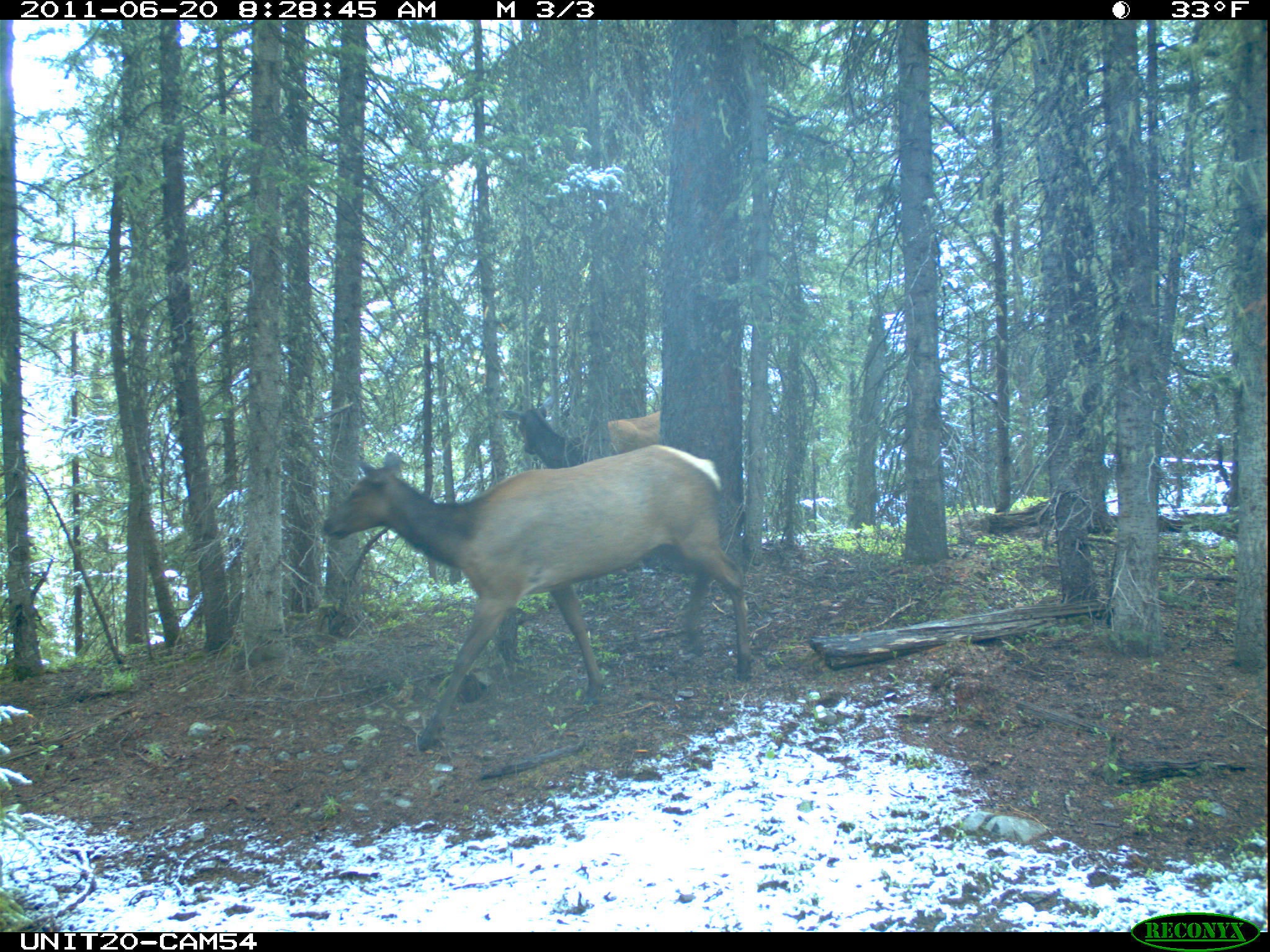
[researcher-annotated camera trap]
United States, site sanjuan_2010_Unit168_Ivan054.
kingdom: Animalia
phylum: Chordata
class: Mammalia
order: Artiodactyla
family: Cervidae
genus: Cervus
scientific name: Cervus elaphus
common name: red deer